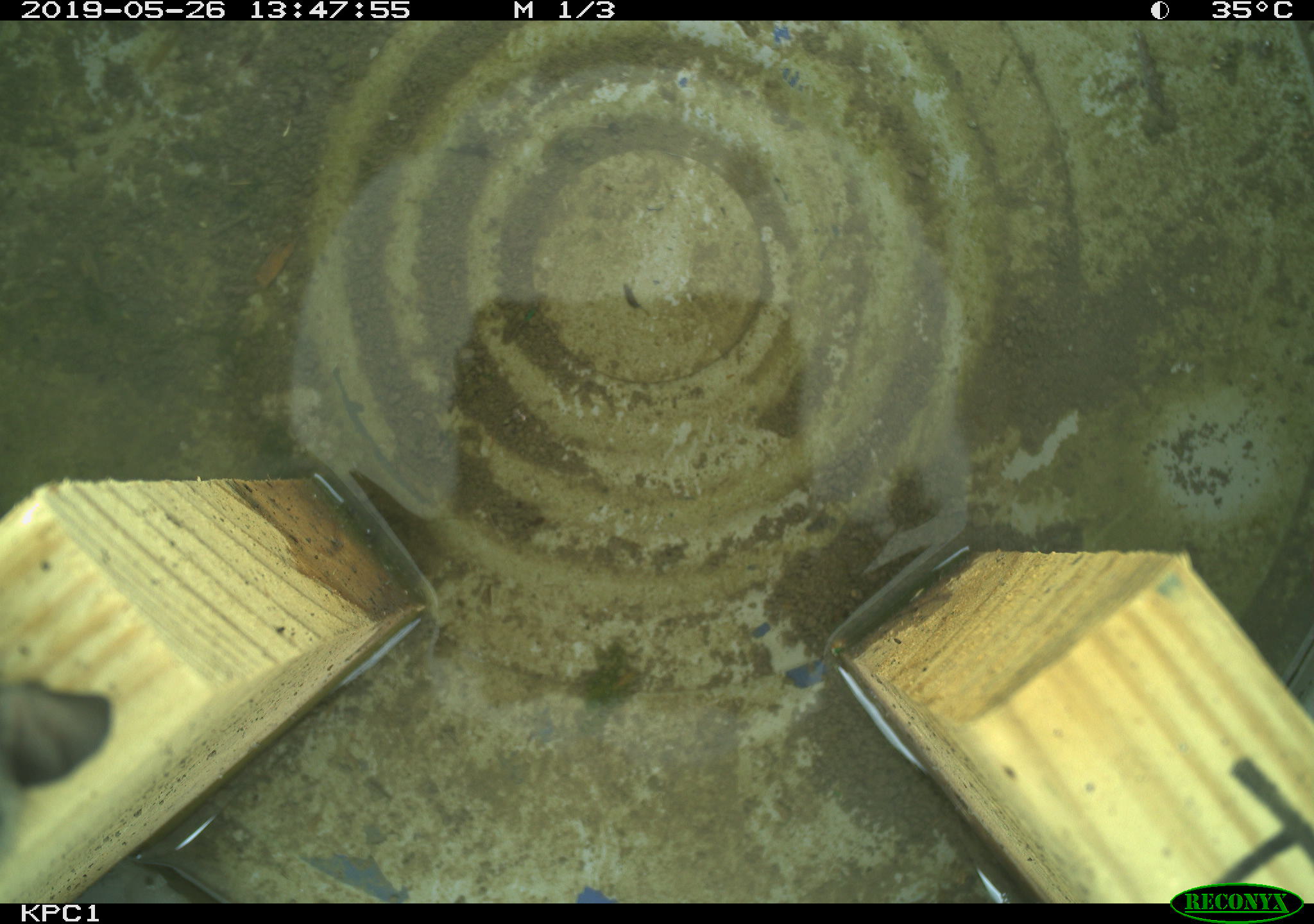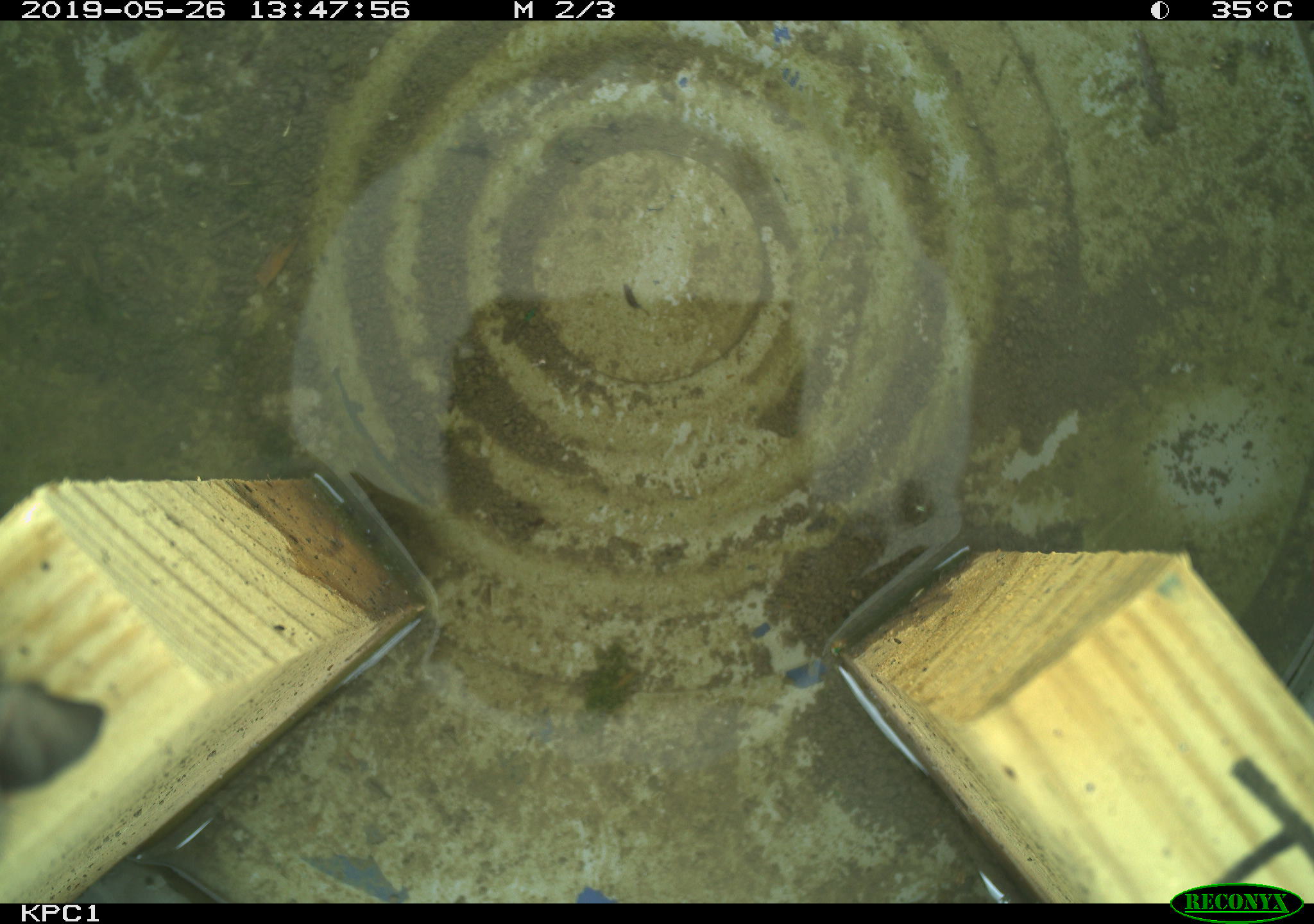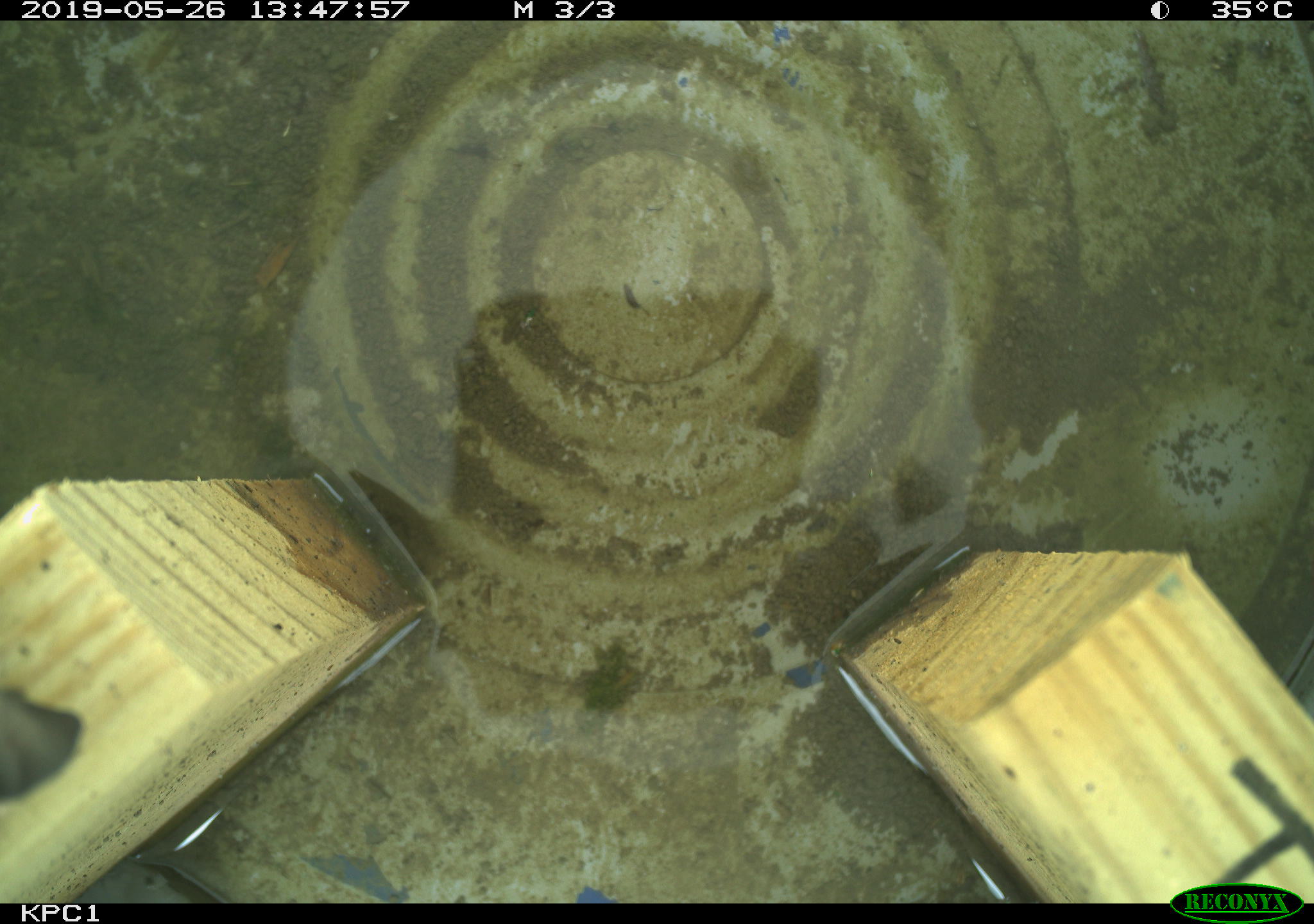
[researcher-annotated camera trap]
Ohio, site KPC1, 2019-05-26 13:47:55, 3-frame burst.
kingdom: Animalia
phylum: Chordata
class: Mammalia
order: Rodentia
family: Cricetidae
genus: Peromyscus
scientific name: Peromyscus leucopus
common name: white-footed mouse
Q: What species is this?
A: White-footed mouse (Peromyscus leucopus).